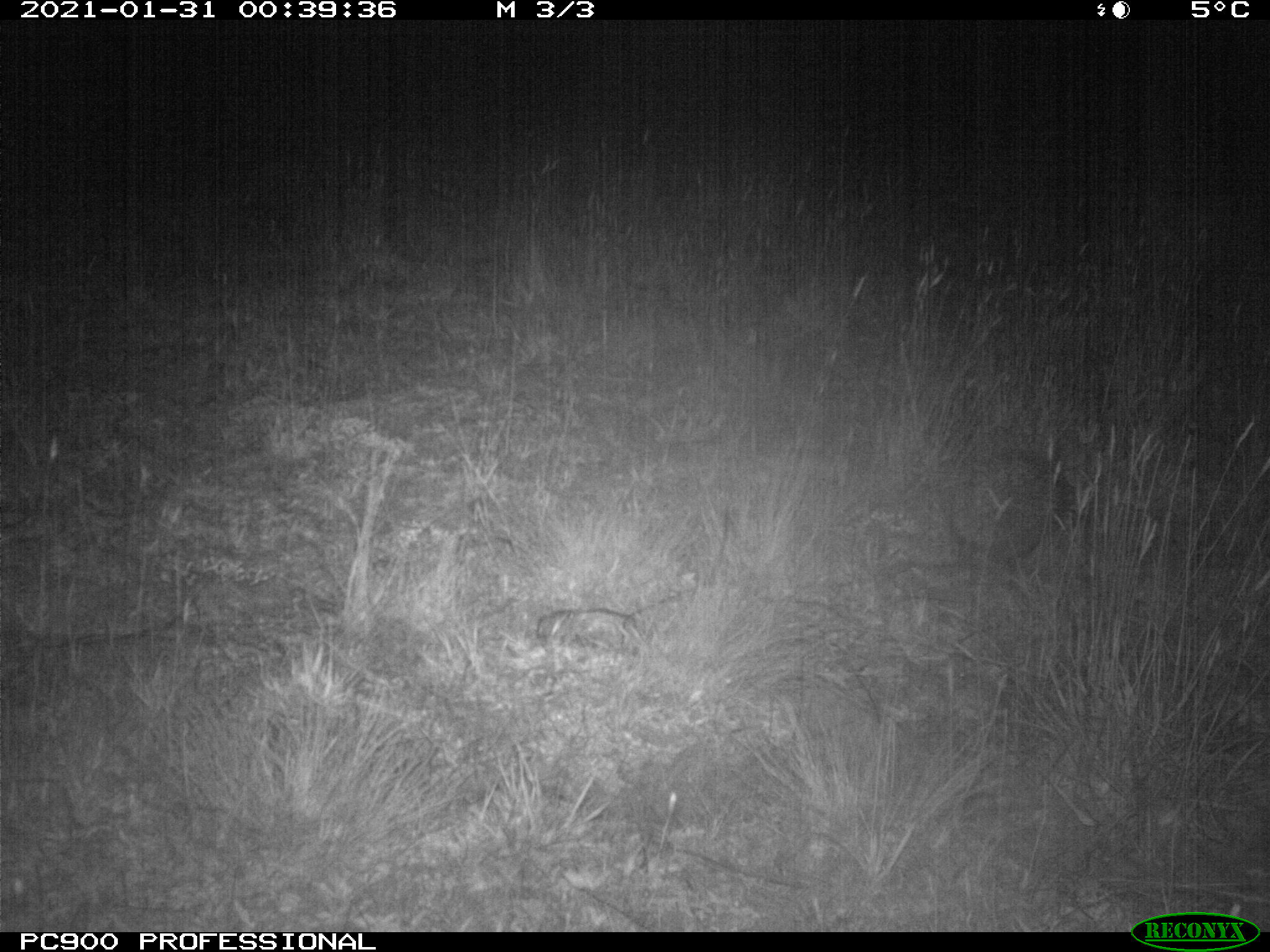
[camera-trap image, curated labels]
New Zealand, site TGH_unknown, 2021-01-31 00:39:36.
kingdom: Animalia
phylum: Chordata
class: Mammalia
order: Eulipotyphla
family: Erinaceidae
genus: Erinaceus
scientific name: Erinaceus europaeus europaeus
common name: european hedgehog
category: hedgehog